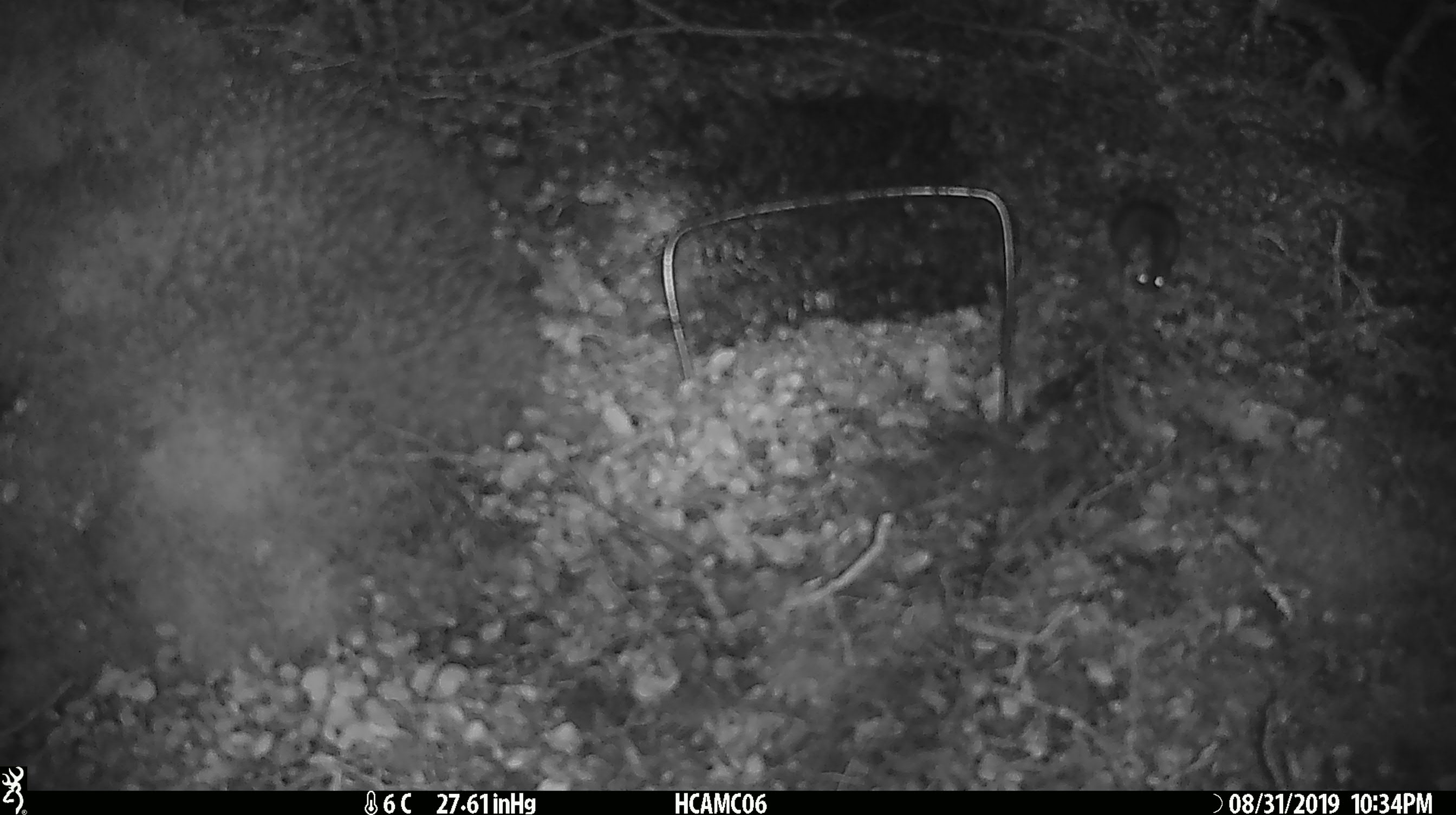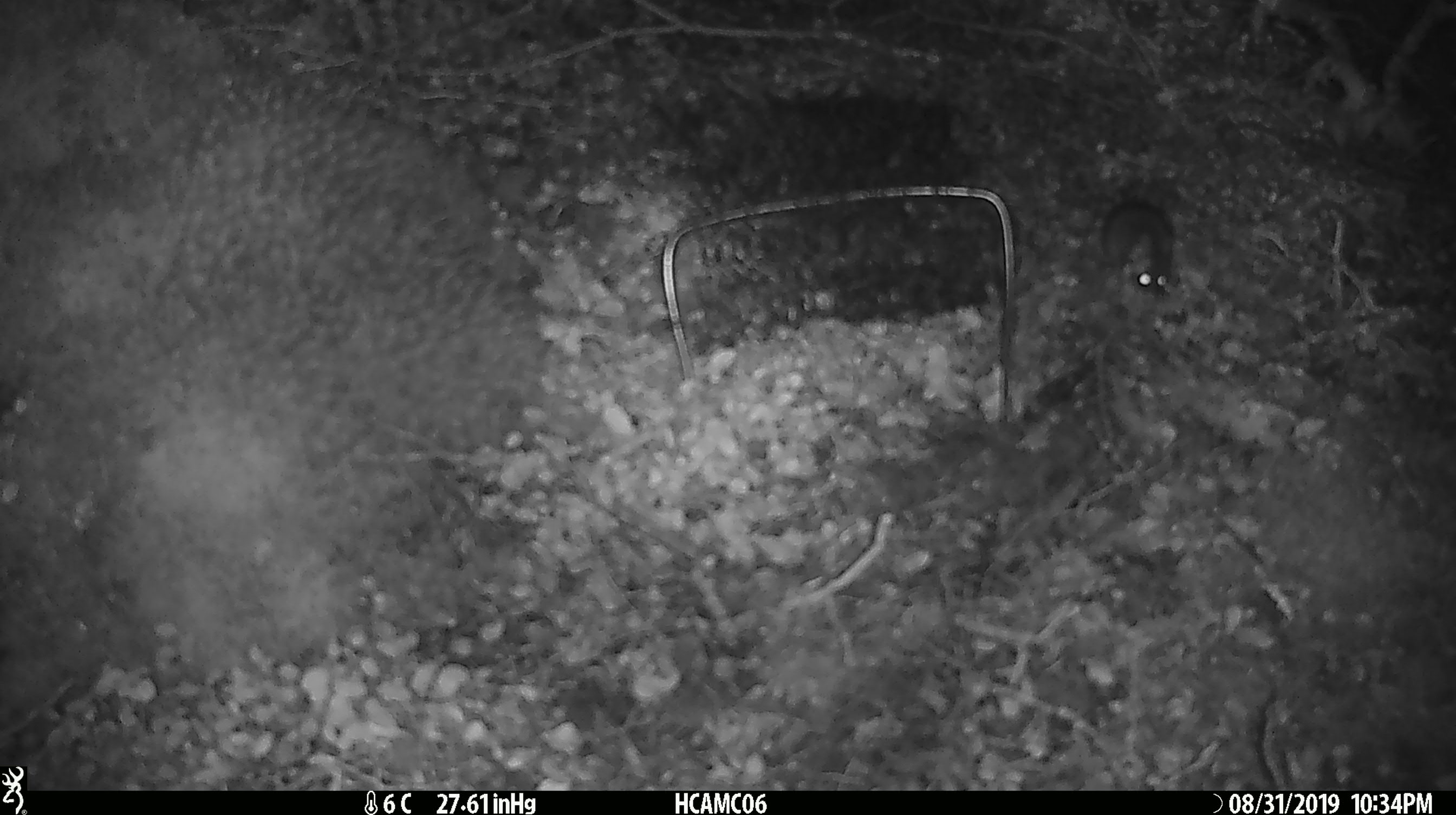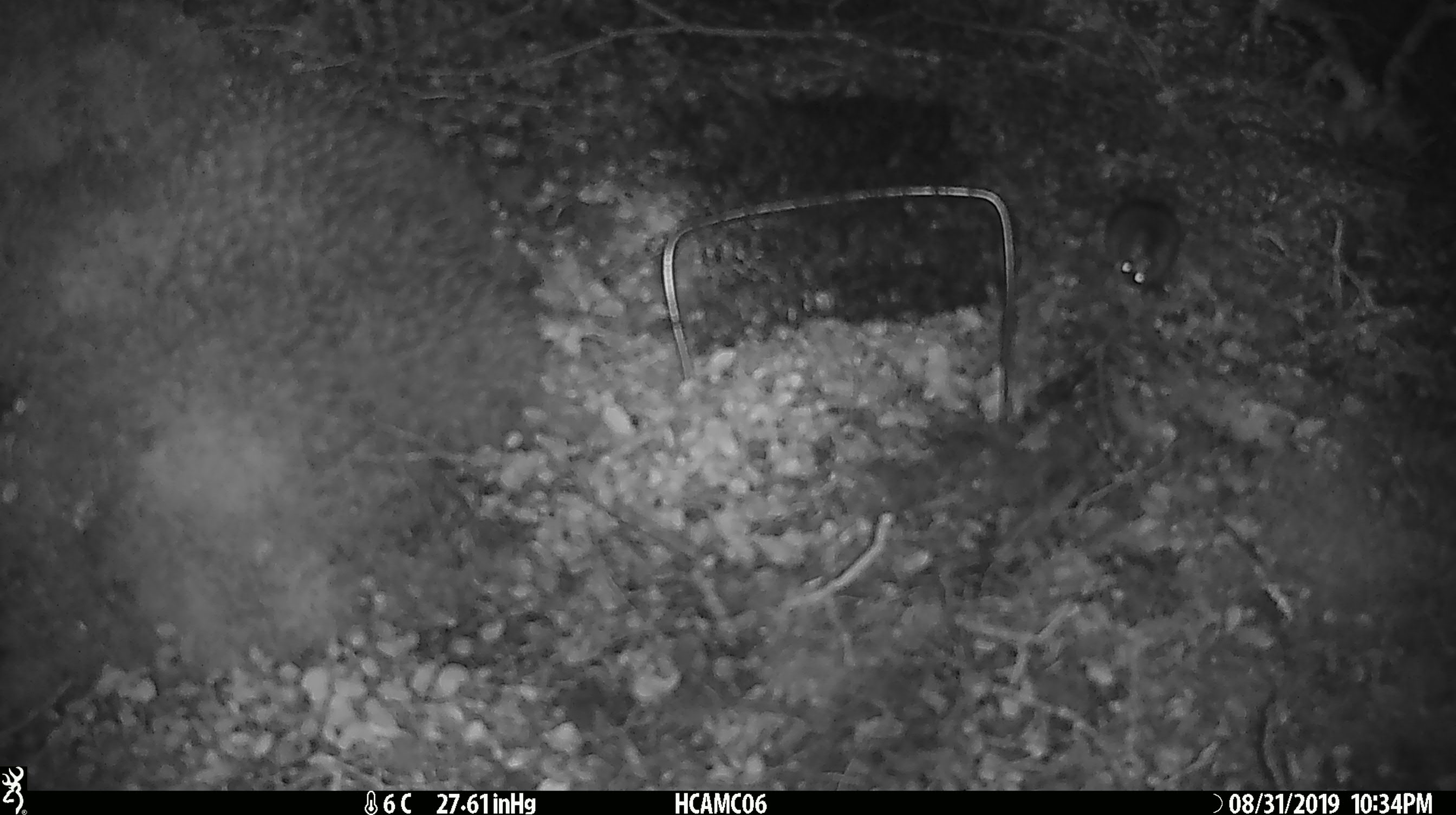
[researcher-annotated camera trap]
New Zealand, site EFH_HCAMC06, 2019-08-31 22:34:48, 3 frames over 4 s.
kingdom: Animalia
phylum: Chordata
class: Mammalia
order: Rodentia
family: Muridae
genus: Mus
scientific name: Mus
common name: mouse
Mouse (Mus).